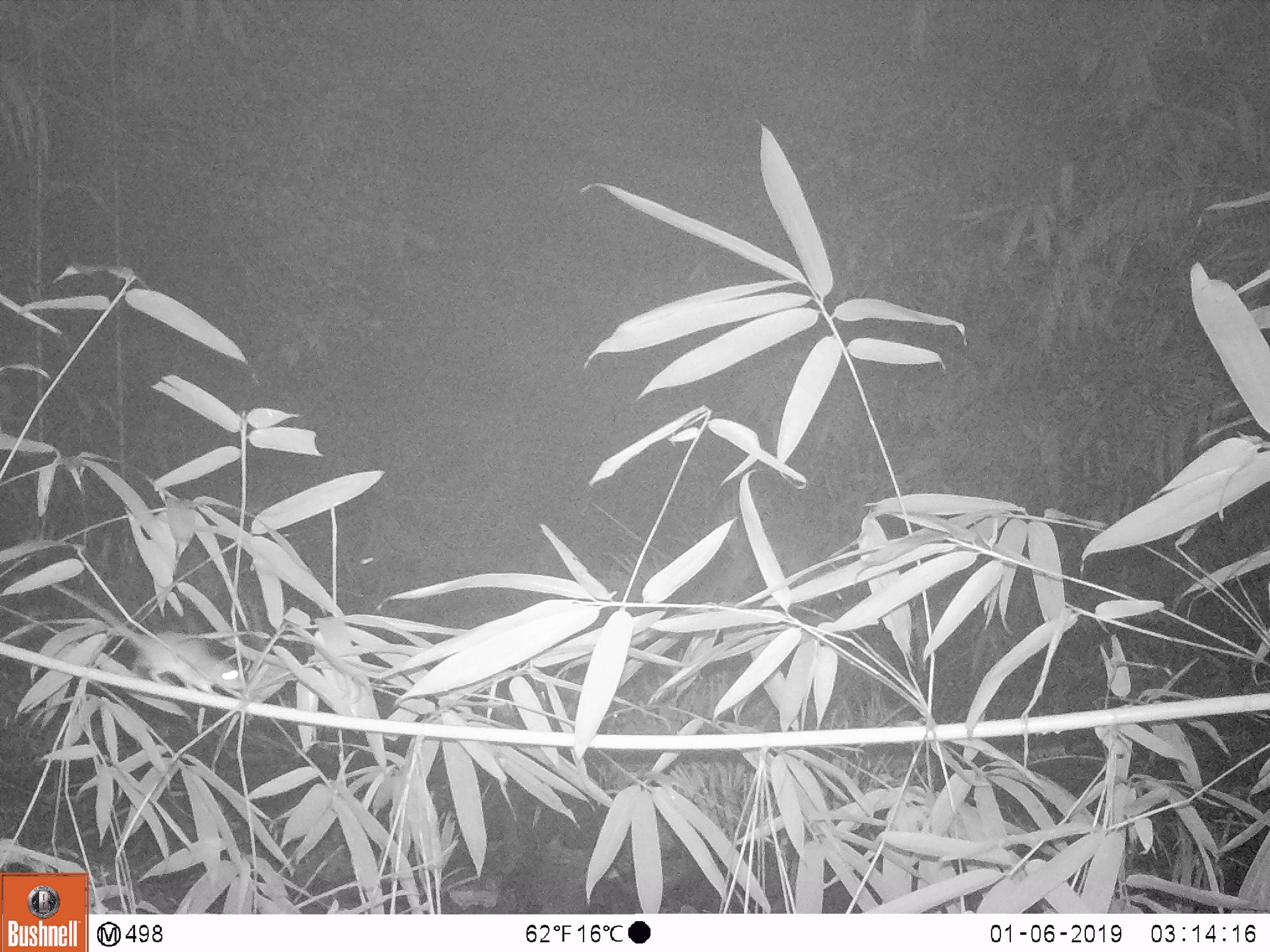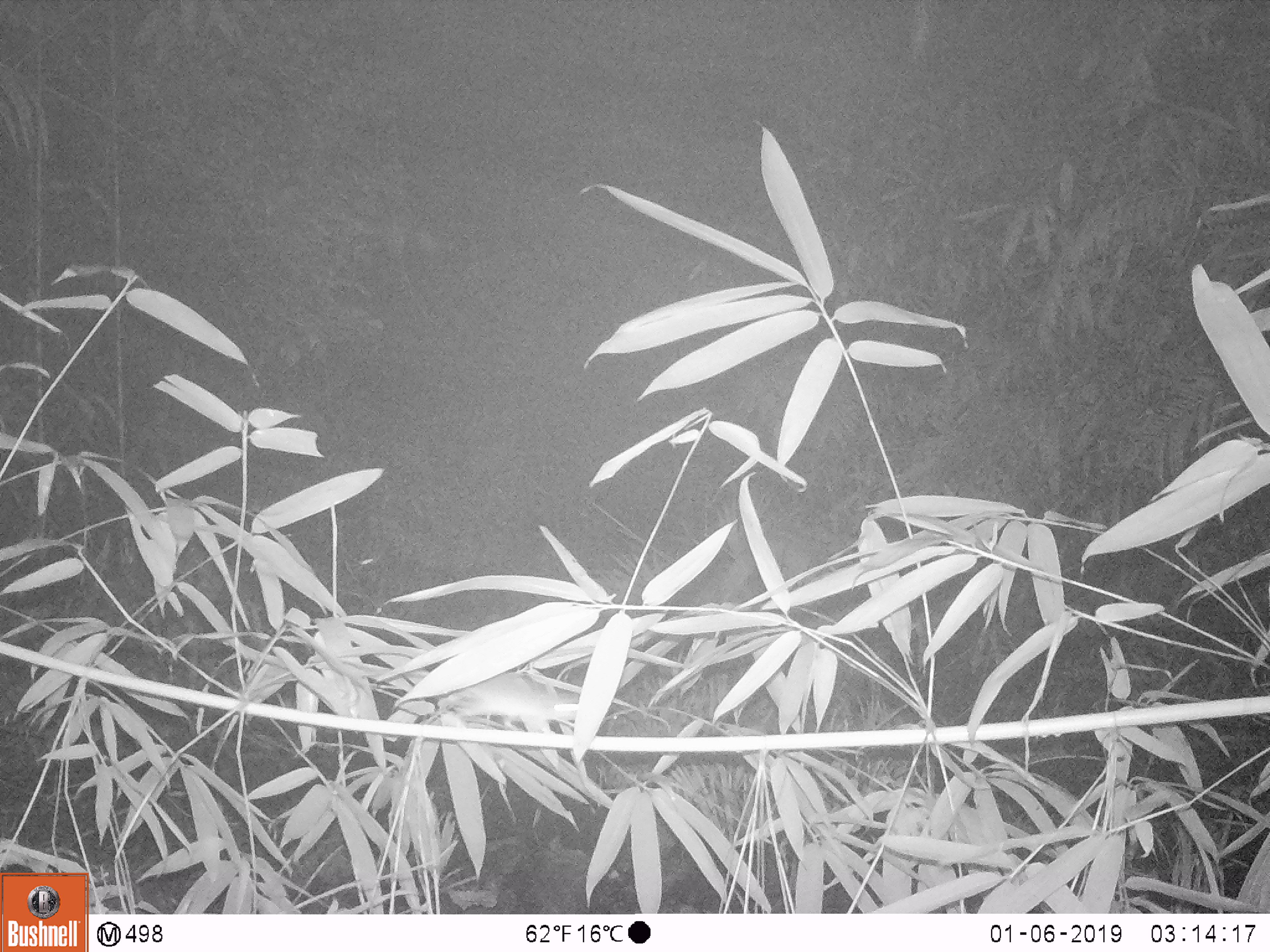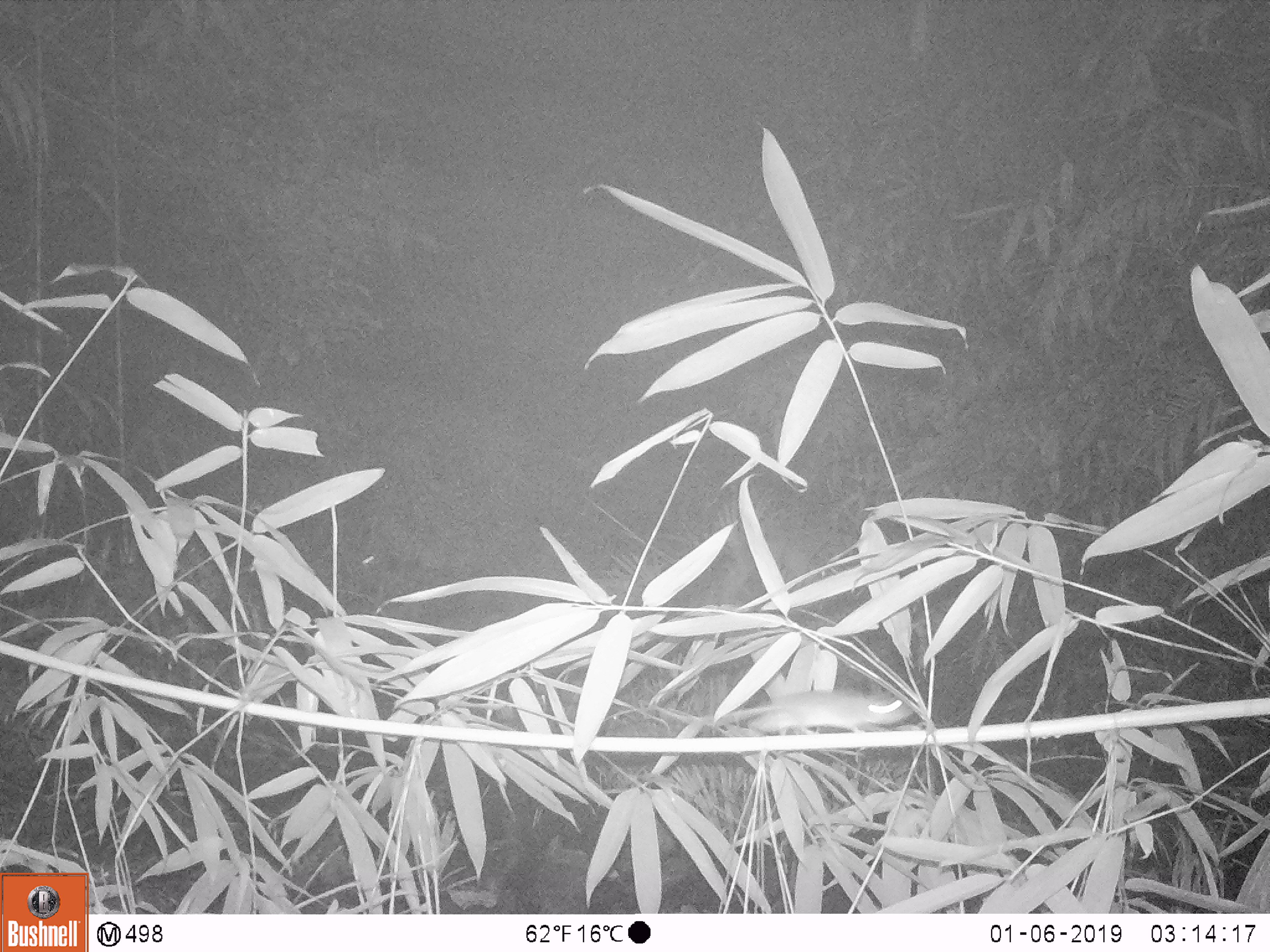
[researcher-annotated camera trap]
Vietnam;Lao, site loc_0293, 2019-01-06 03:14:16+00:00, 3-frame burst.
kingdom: Animalia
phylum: Chordata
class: Mammalia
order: Rodentia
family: Muridae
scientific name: Muridae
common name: old-world mice and rats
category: unidentified murid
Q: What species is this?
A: Unidentified murid (old-world mice and rats) (Muridae).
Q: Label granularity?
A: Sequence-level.